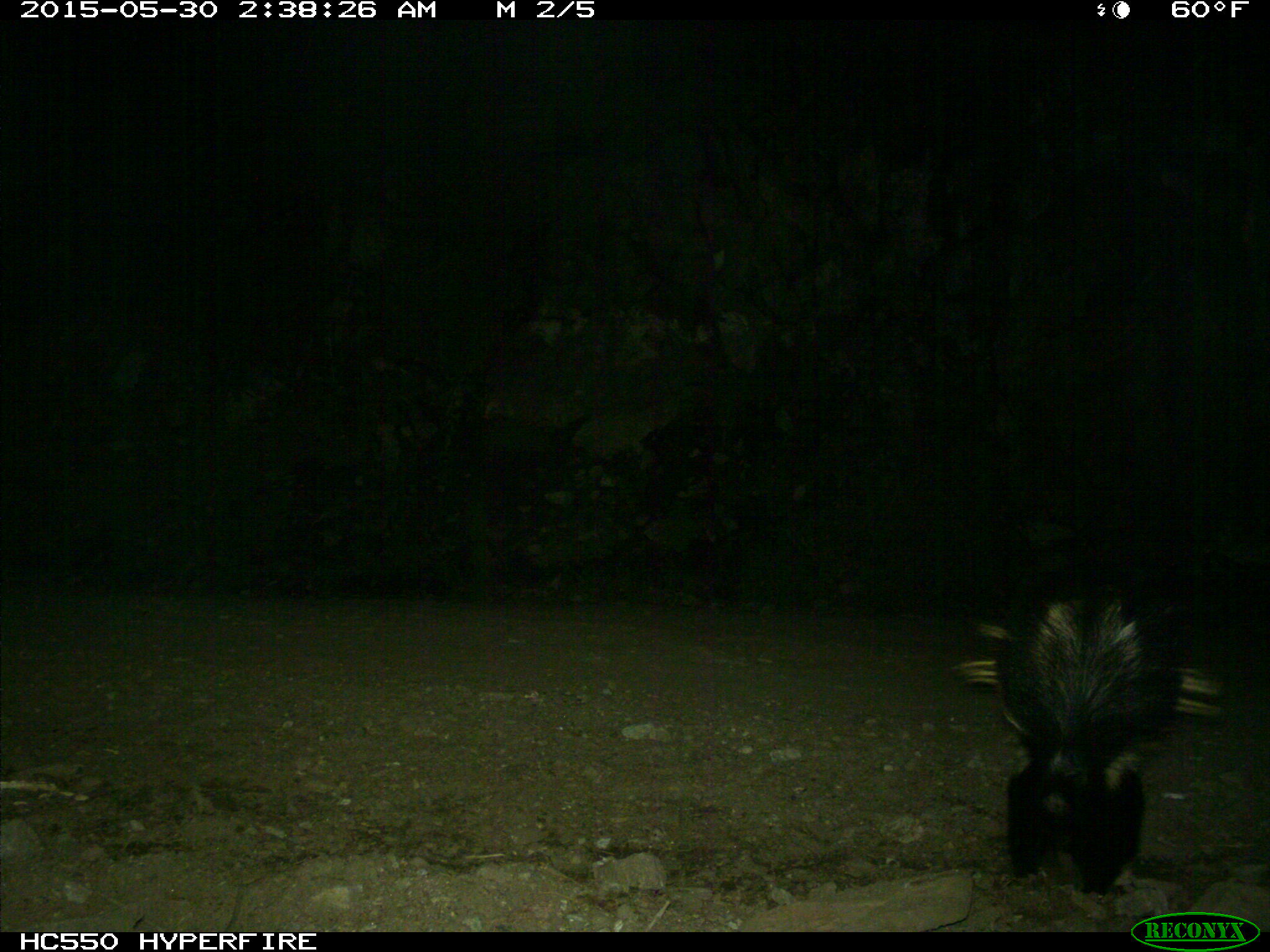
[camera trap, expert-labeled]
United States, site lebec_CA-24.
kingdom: Animalia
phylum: Chordata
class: Mammalia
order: Carnivora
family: Mephitidae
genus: Mephitis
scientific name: Mephitis mephitis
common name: striped skunk